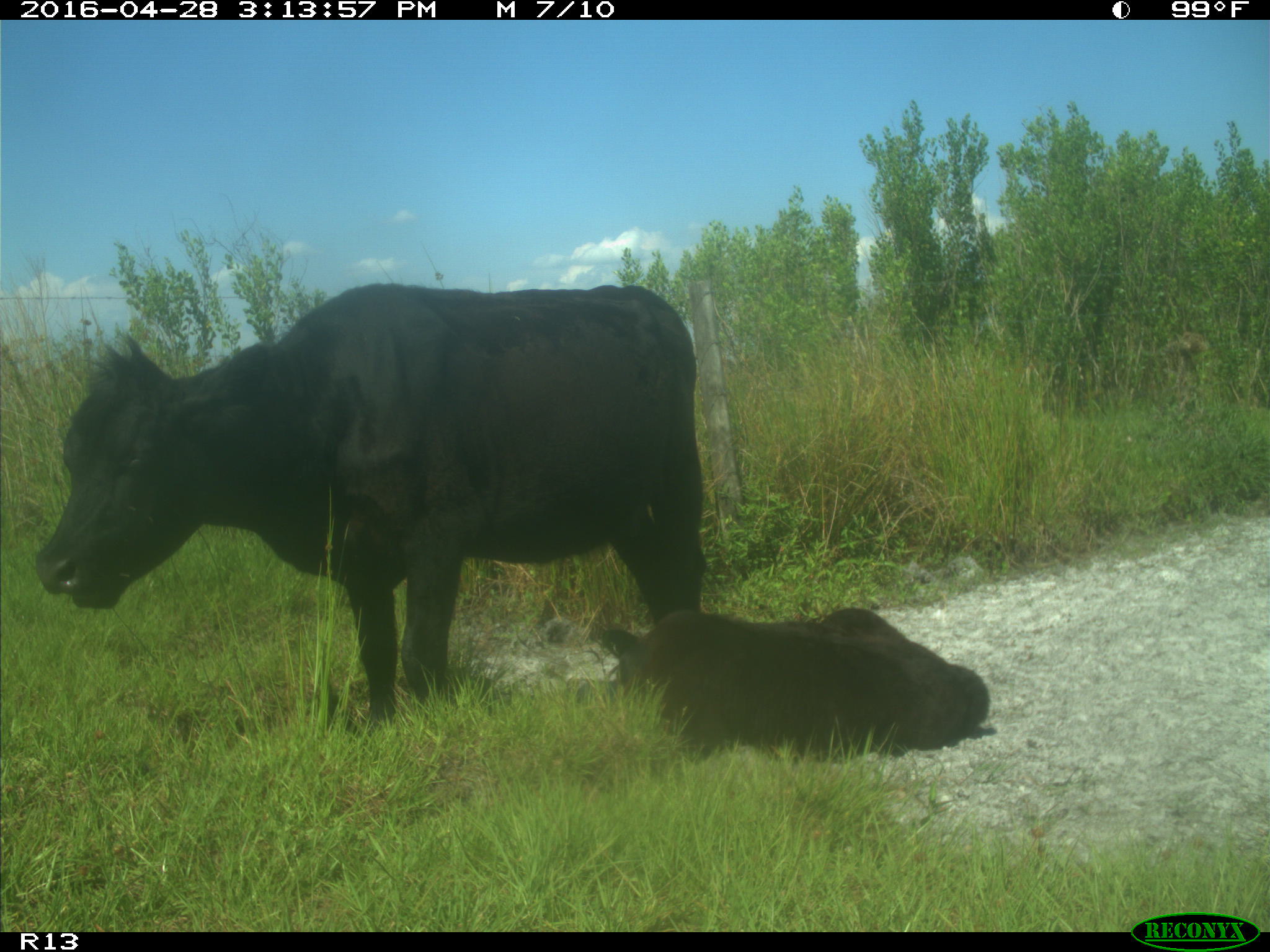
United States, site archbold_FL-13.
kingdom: Animalia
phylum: Chordata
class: Mammalia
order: Artiodactyla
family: Bovidae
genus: Bos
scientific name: Bos taurus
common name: domestic cow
Bos taurus (domestic cow).